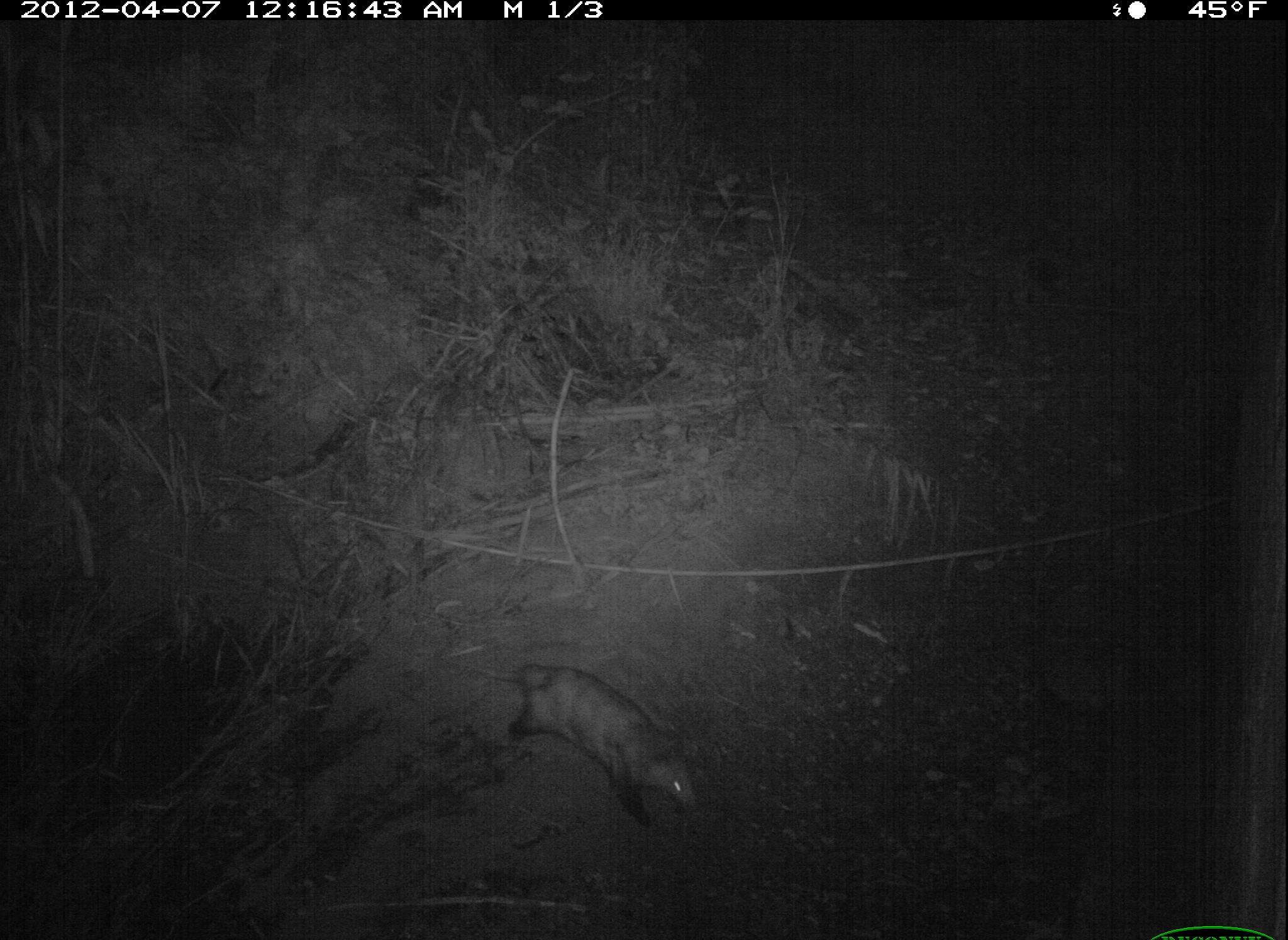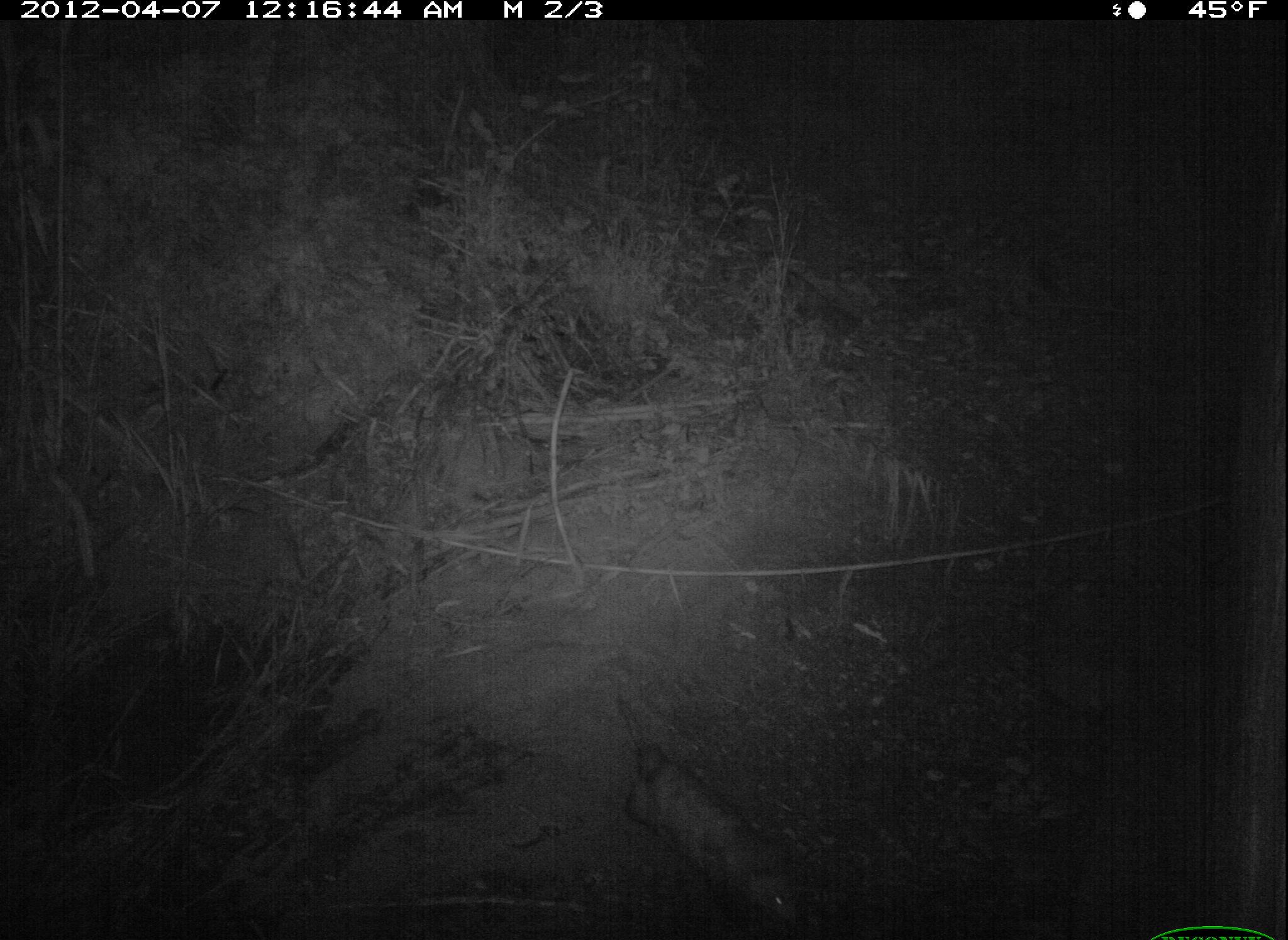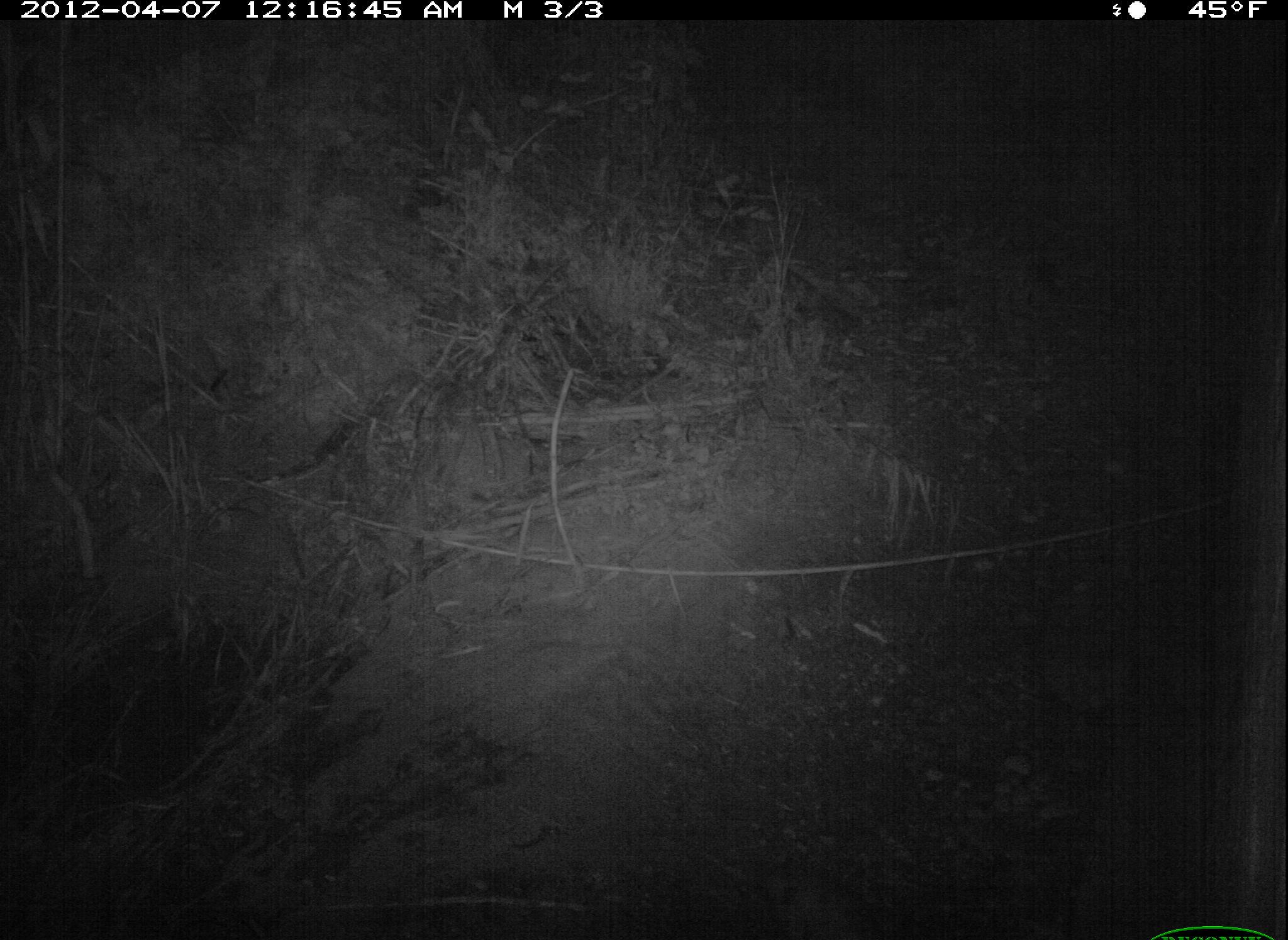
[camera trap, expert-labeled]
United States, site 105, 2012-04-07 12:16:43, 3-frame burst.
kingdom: Animalia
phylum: Chordata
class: Mammalia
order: Didelphimorphia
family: Didelphidae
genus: Didelphis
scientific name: Didelphis virginiana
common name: virginia opossum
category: opossum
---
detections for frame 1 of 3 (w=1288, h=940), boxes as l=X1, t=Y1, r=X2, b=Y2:
opossum: l=460, t=641, r=704, b=834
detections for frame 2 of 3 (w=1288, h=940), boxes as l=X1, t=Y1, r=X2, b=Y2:
opossum: l=602, t=678, r=828, b=936